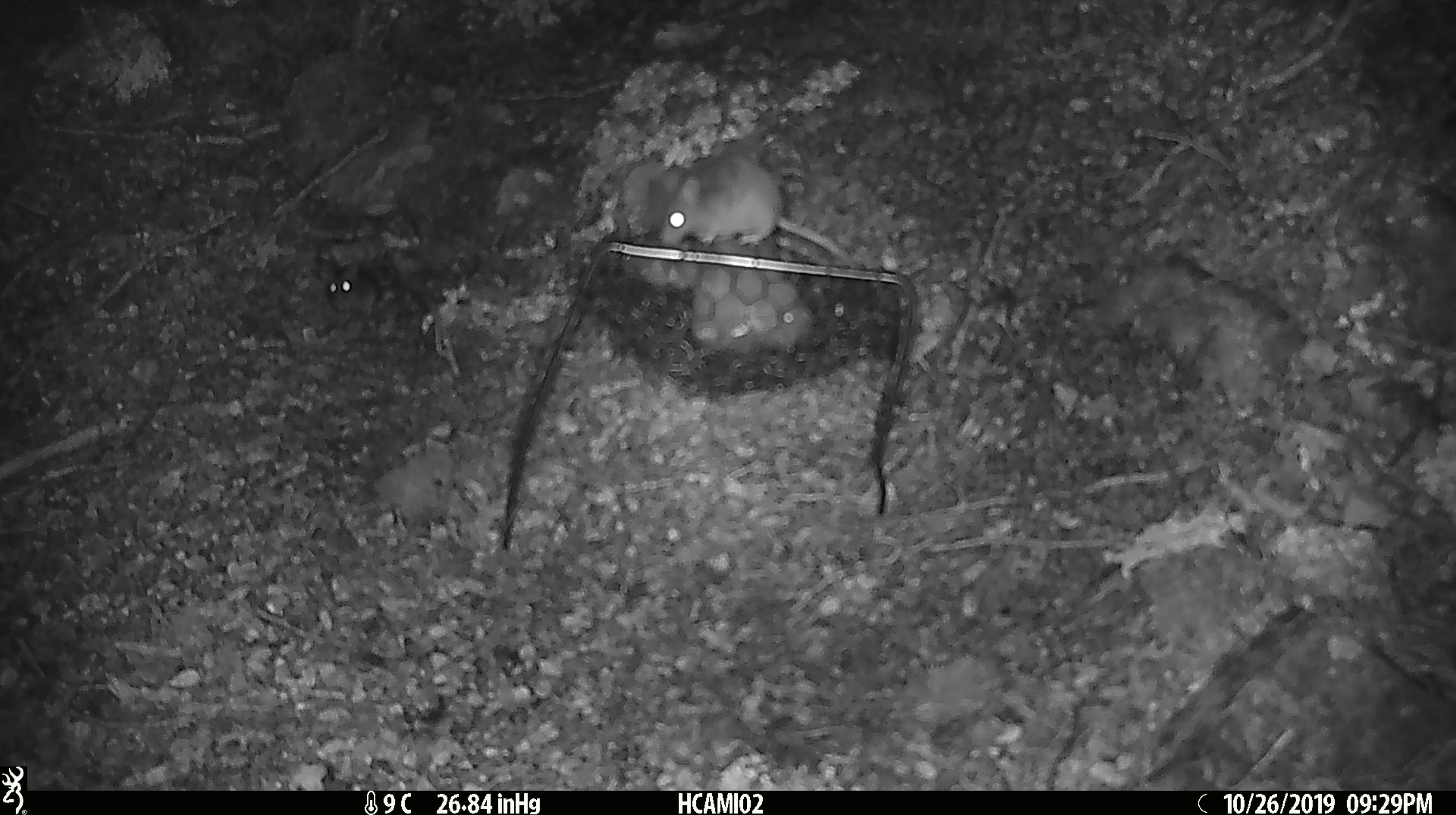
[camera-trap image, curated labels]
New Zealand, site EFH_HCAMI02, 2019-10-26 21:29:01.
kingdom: Animalia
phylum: Chordata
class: Mammalia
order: Rodentia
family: Muridae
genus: Mus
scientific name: Mus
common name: mouse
Mouse (Mus).